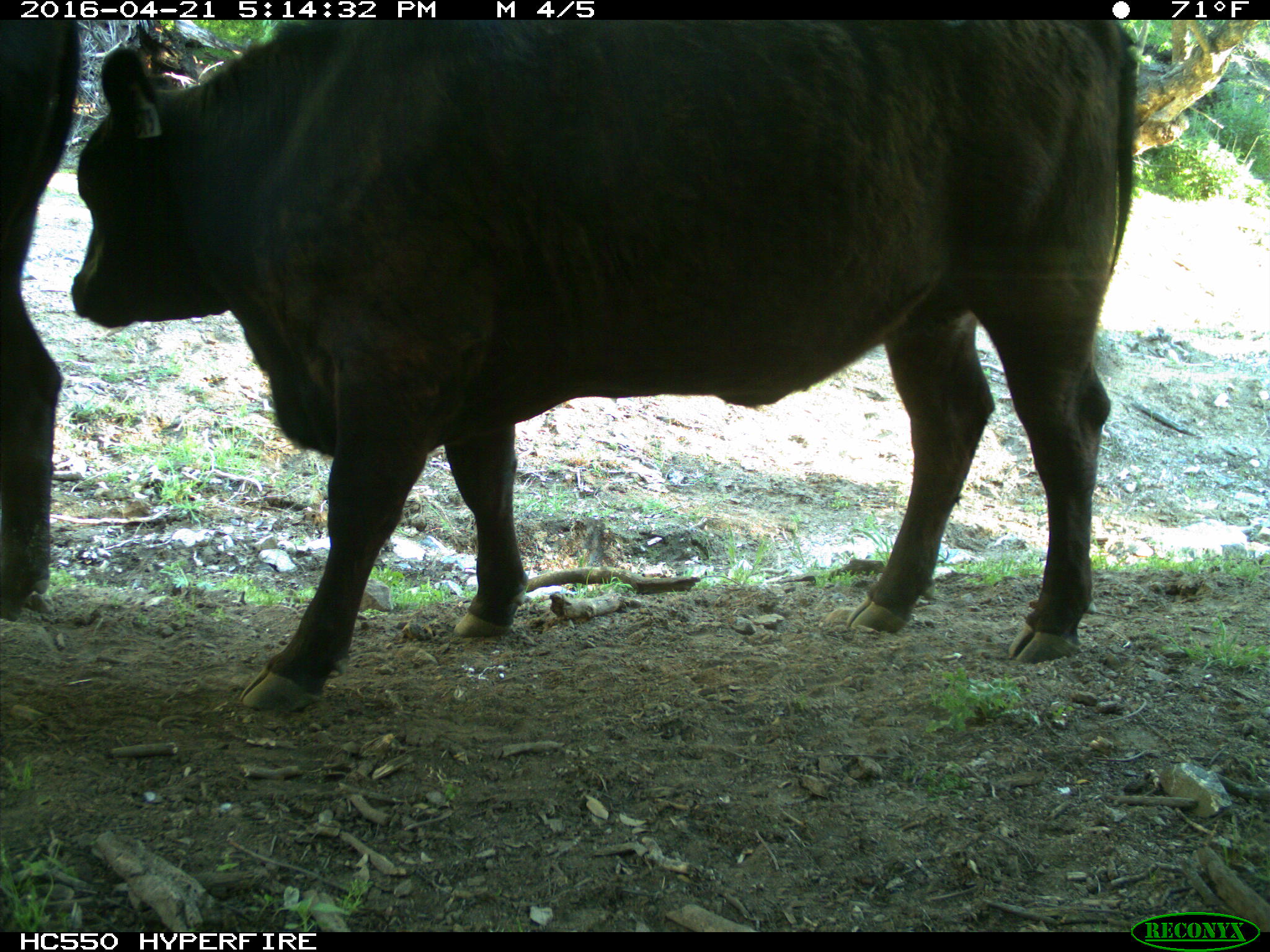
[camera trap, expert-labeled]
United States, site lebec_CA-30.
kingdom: Animalia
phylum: Chordata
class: Mammalia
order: Artiodactyla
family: Bovidae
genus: Bos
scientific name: Bos taurus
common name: domestic cow